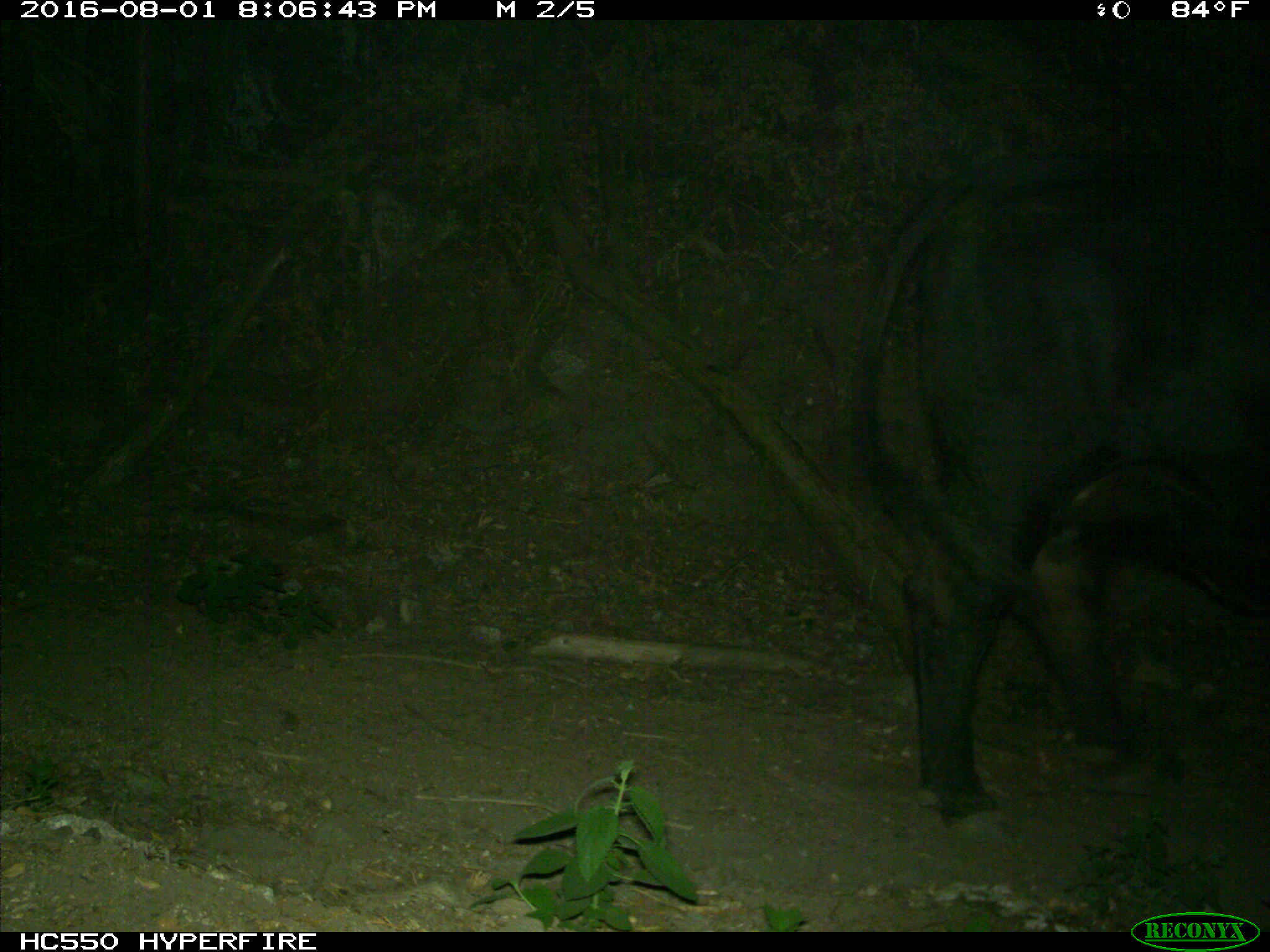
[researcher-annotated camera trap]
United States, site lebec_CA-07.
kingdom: Animalia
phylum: Chordata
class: Mammalia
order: Artiodactyla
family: Bovidae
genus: Bos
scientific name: Bos taurus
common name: domestic cow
Bos taurus (domestic cow).